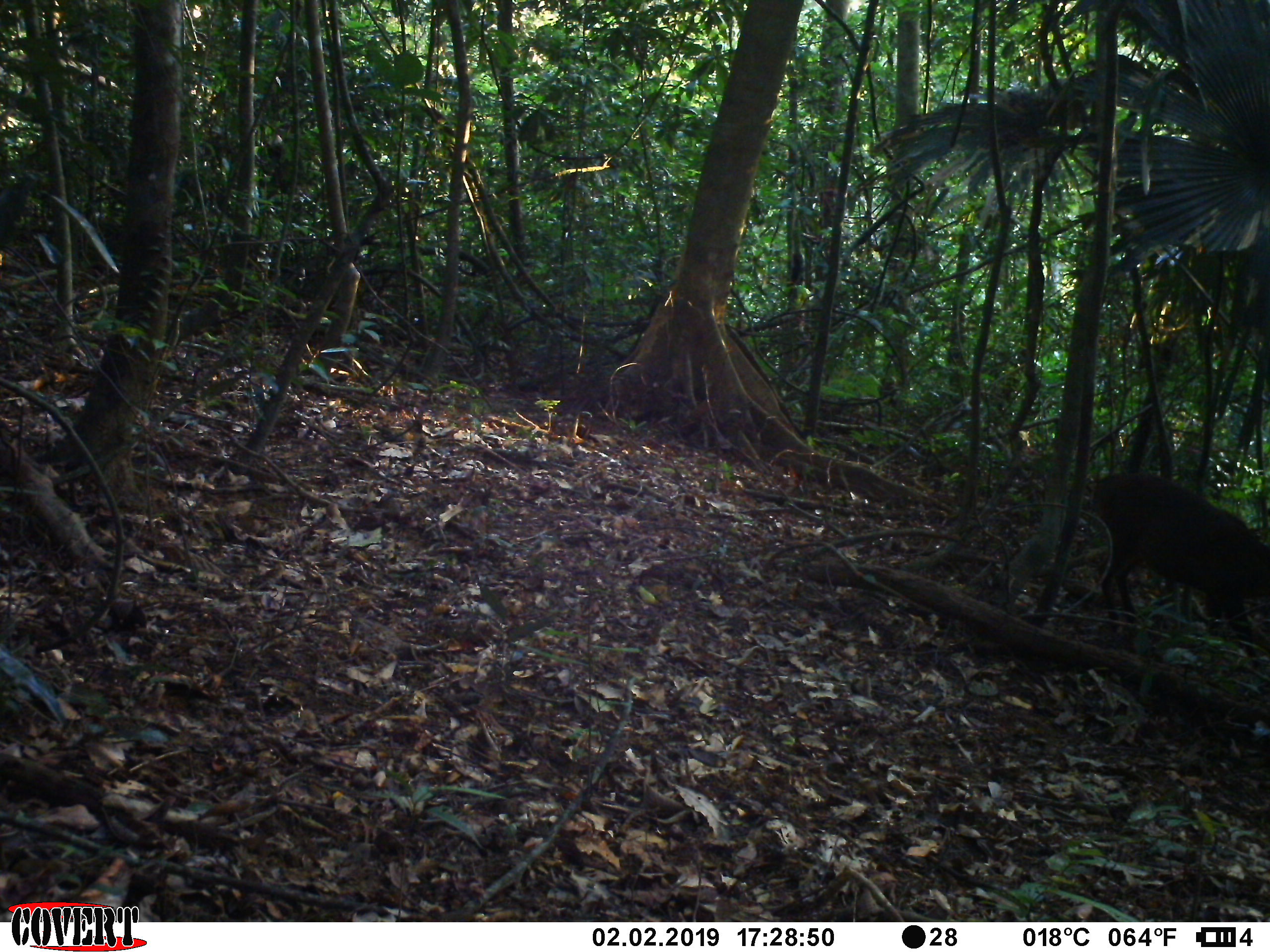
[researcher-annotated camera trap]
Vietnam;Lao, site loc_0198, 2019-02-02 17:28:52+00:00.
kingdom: Animalia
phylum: Chordata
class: Mammalia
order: Artiodactyla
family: Cervidae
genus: Muntiacus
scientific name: Muntiacus vuquangensis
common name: large-antlered muntjac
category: large antlered muntjac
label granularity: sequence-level